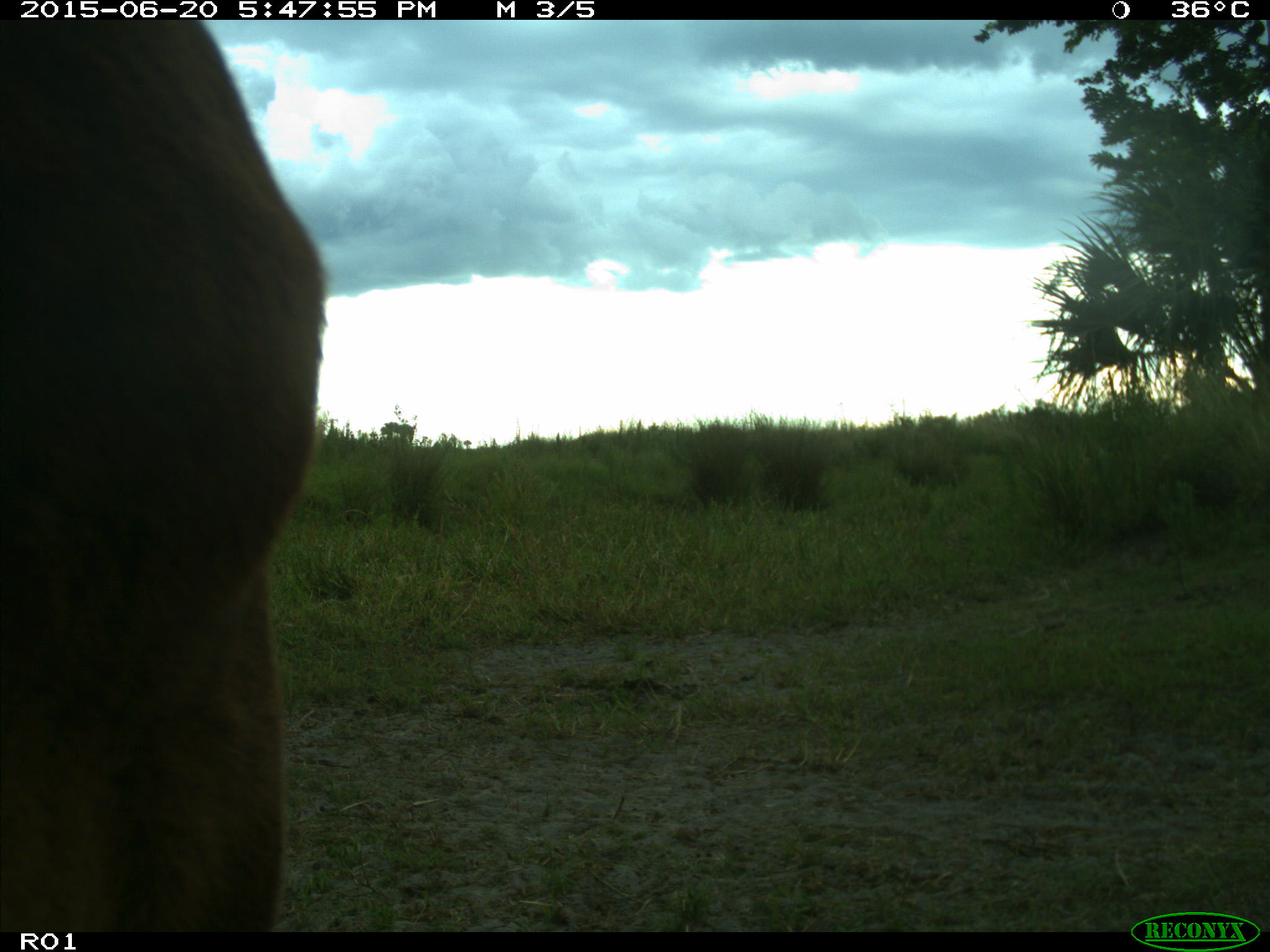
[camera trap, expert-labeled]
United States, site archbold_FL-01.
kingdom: Animalia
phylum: Chordata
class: Mammalia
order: Artiodactyla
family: Bovidae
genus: Bos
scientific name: Bos taurus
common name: domestic cow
Bos taurus (domestic cow).